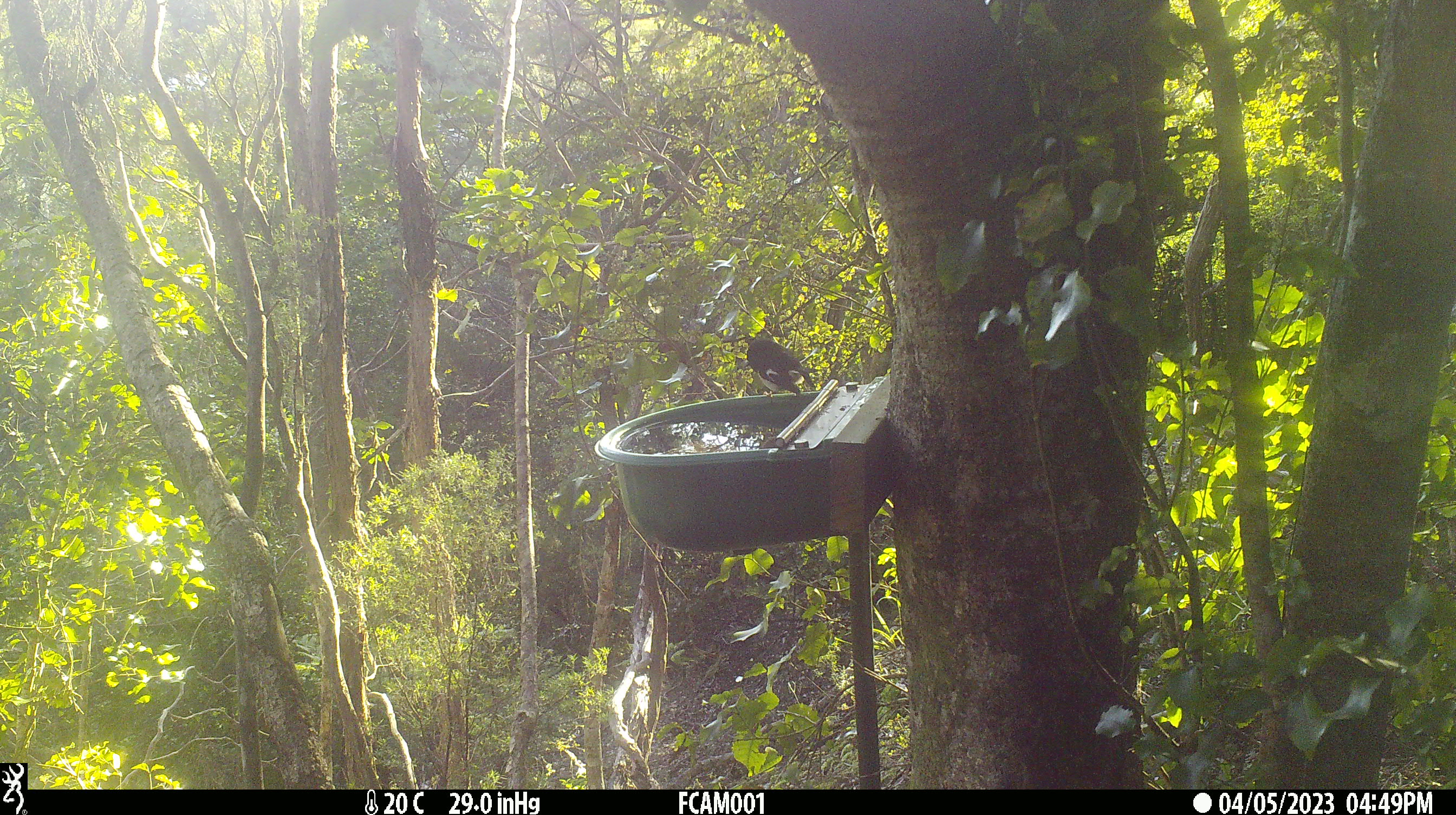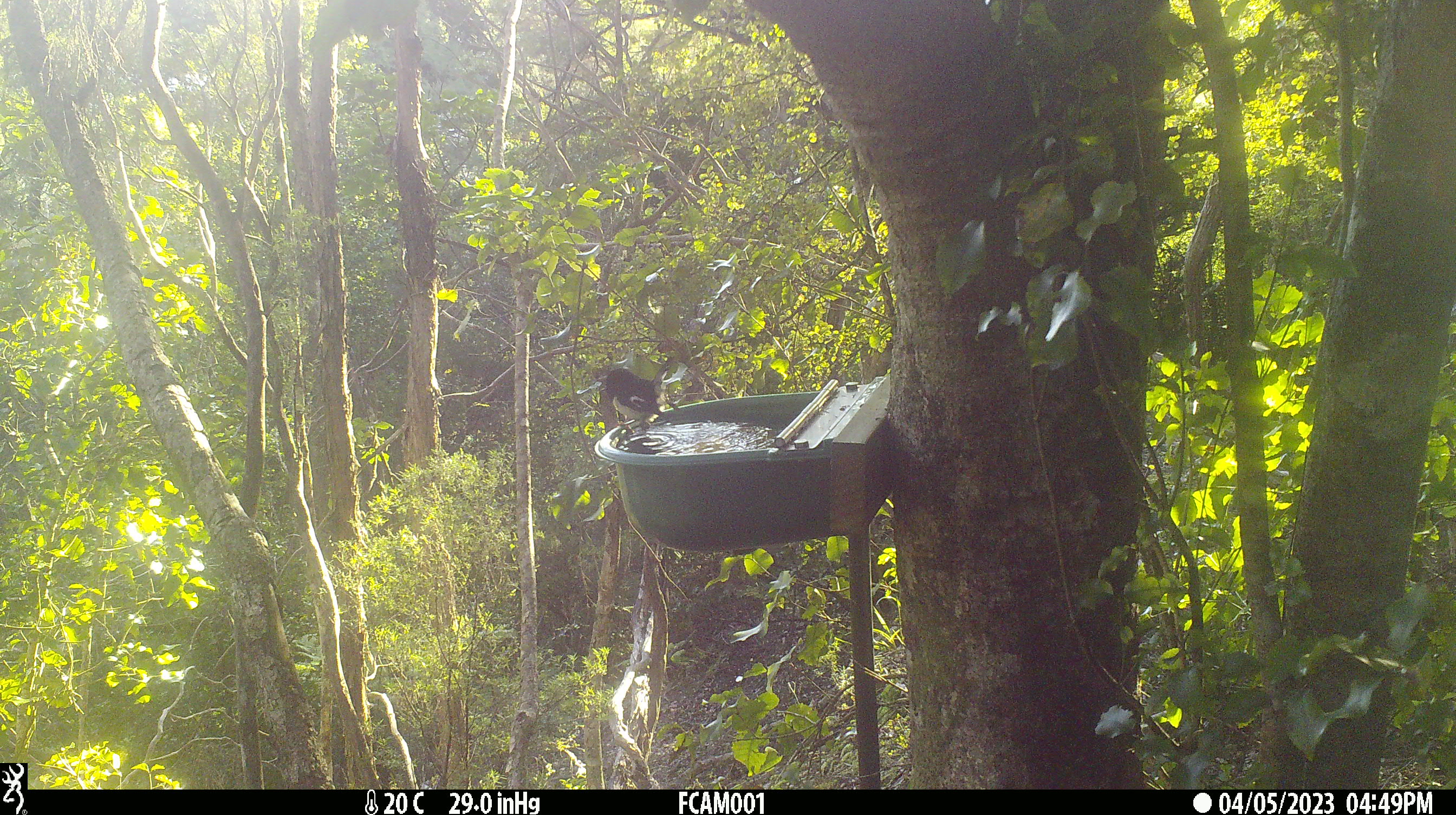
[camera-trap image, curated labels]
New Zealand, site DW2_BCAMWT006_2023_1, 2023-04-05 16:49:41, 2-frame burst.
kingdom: Animalia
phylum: Chordata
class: Aves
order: Passeriformes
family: Petroicidae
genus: Petroica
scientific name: Petroica macrocephala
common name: tomtit